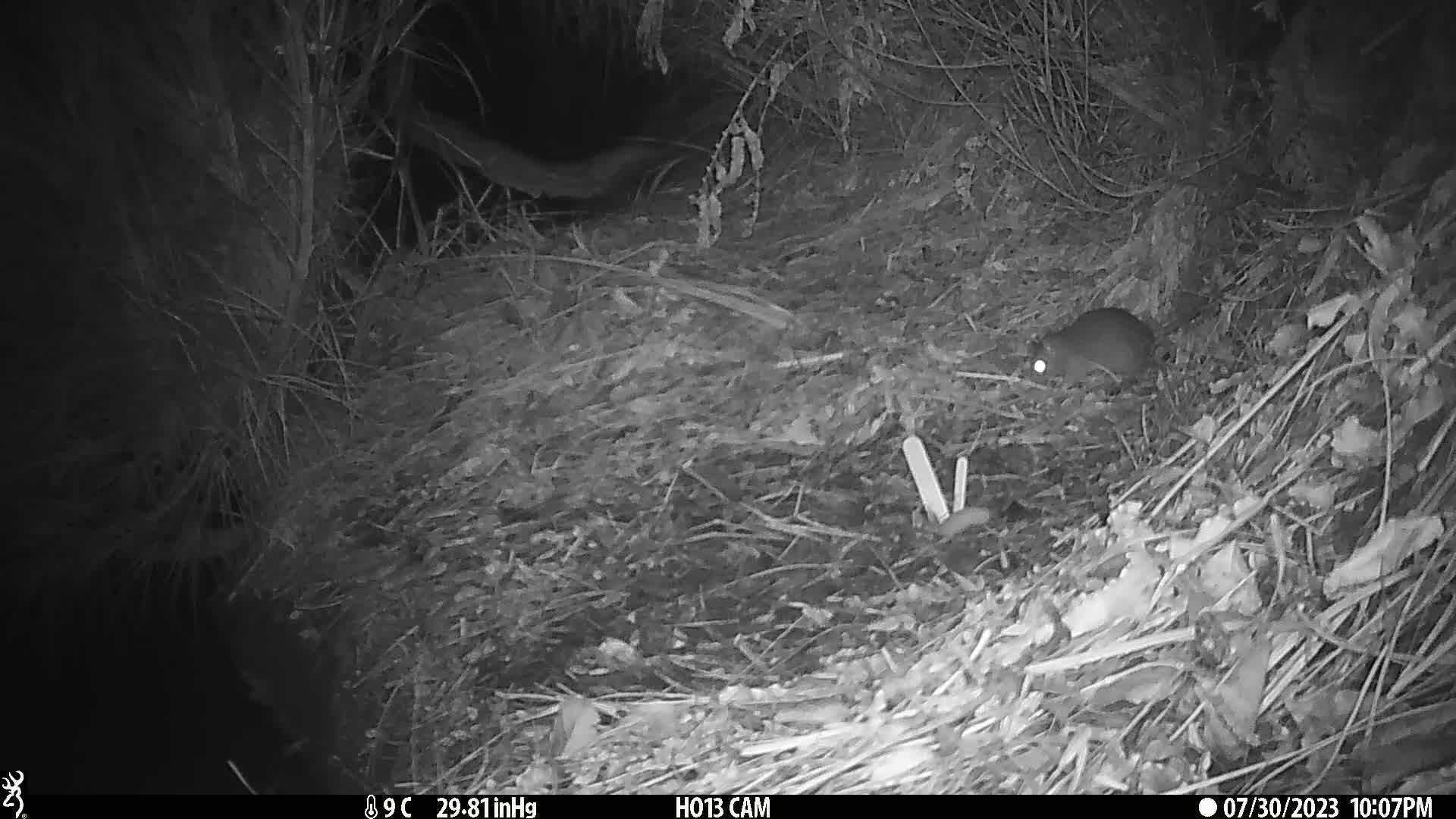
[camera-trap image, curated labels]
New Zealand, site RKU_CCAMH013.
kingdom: Animalia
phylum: Chordata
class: Mammalia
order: Rodentia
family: Muridae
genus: Rattus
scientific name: Rattus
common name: rat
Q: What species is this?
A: Rat (Rattus).